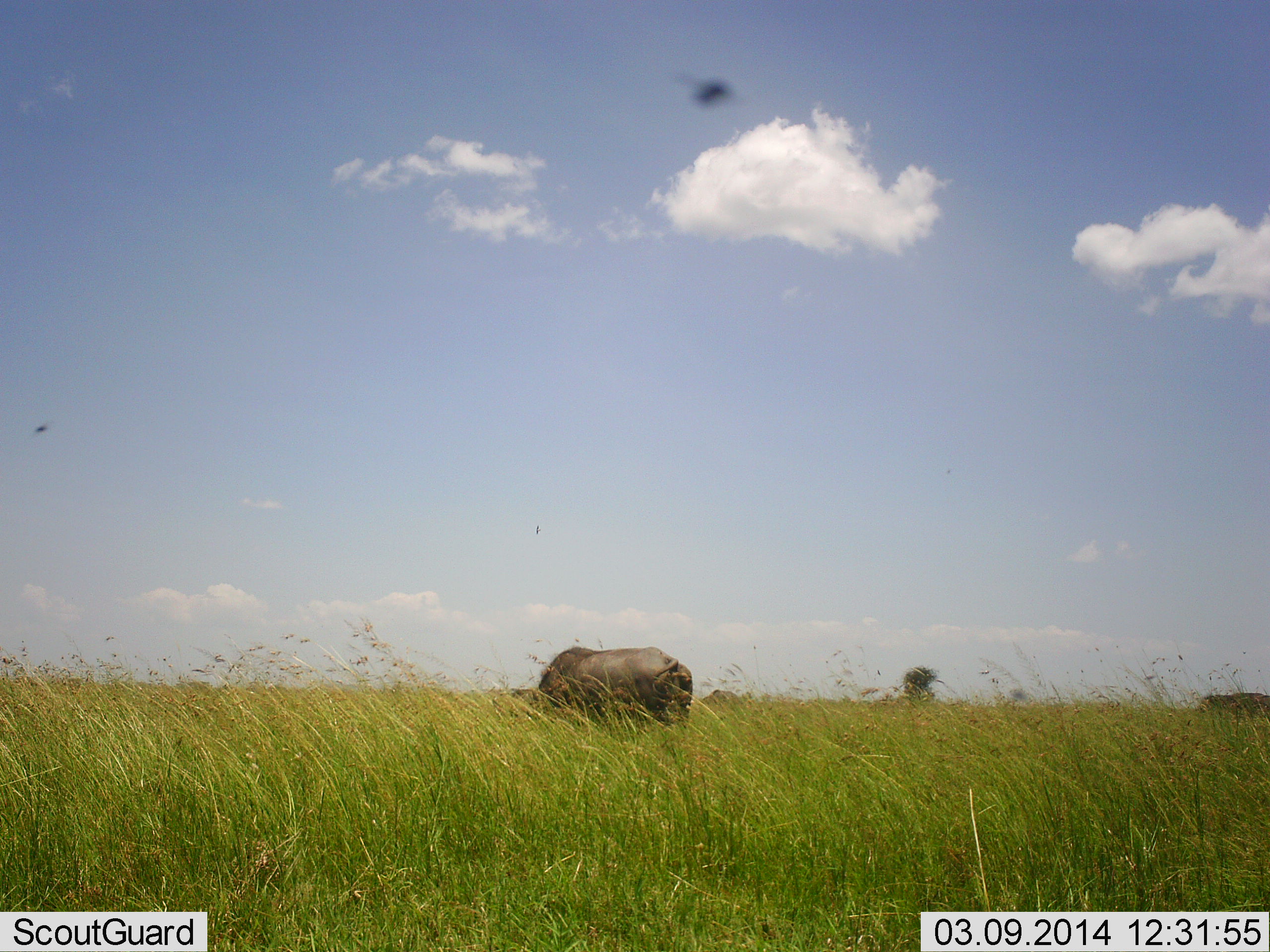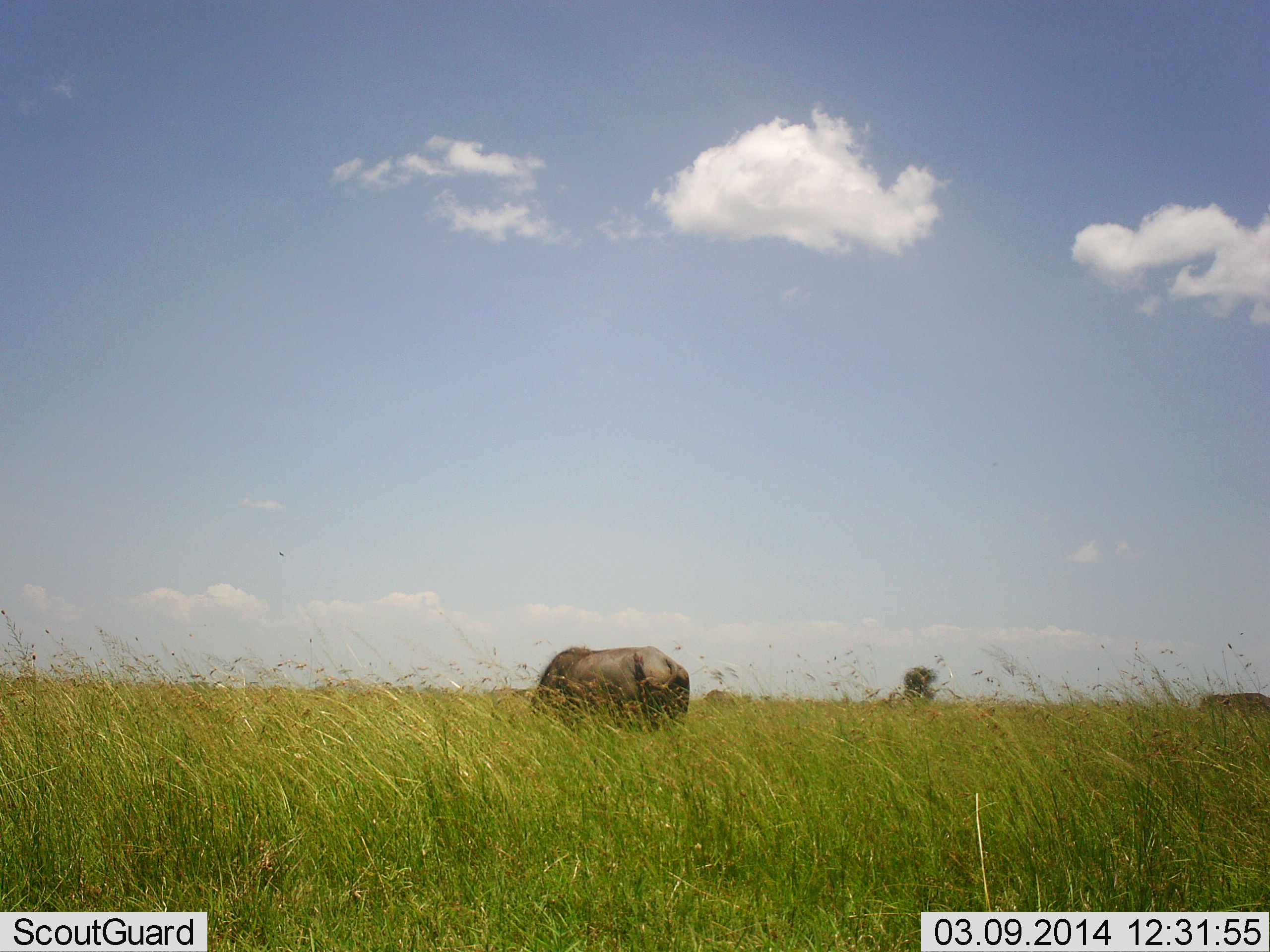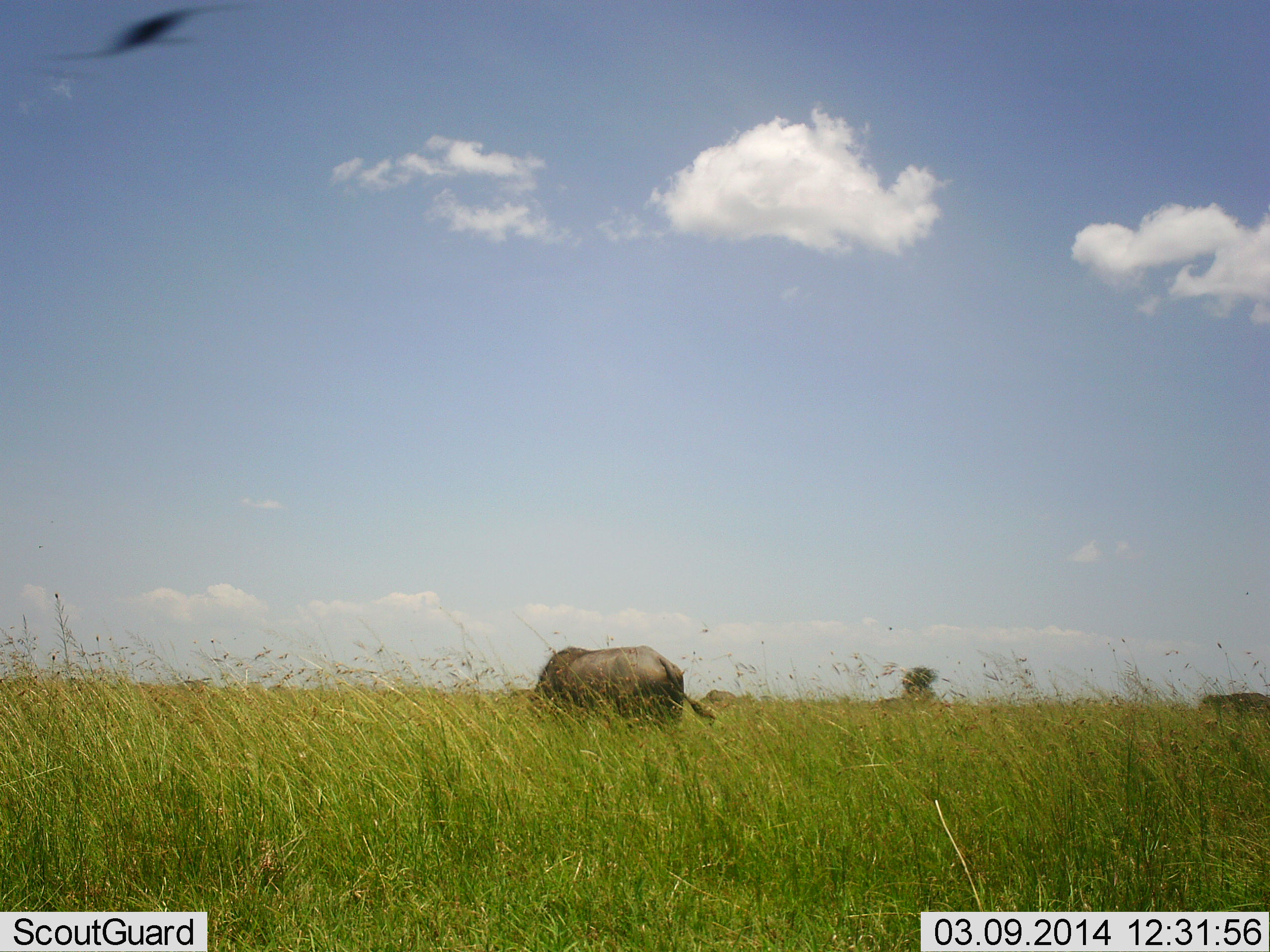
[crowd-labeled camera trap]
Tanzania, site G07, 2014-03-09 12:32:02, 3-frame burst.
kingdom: Animalia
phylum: Chordata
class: Mammalia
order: Artiodactyla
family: Bovidae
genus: Syncerus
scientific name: Syncerus caffer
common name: cape buffalo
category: buffalo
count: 1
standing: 17%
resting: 0%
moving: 8%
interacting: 0%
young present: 0%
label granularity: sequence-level